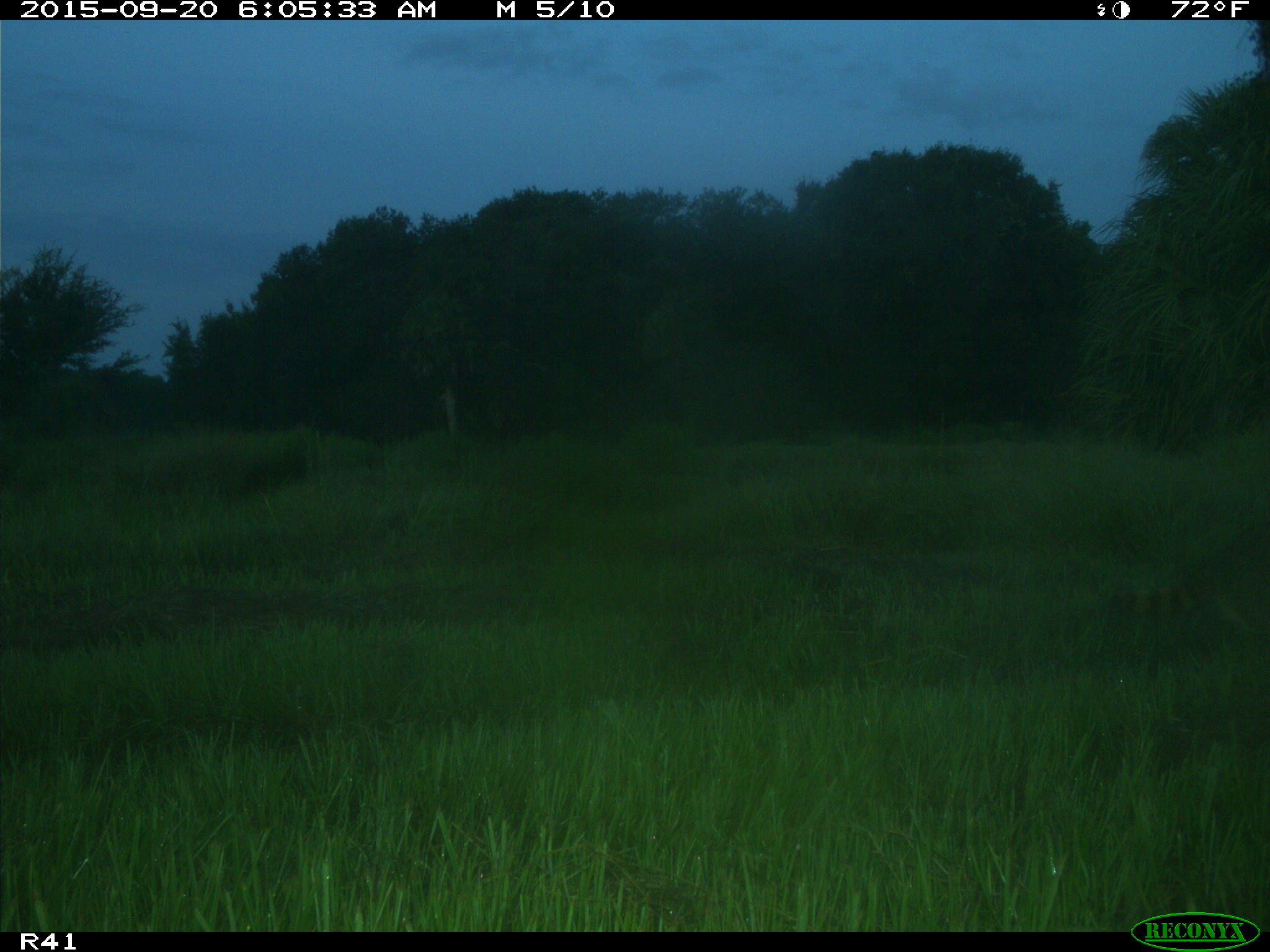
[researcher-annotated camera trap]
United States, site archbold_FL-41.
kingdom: Animalia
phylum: Chordata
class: Mammalia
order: Carnivora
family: Procyonidae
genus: Procyon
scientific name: Procyon lotor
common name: common raccoon